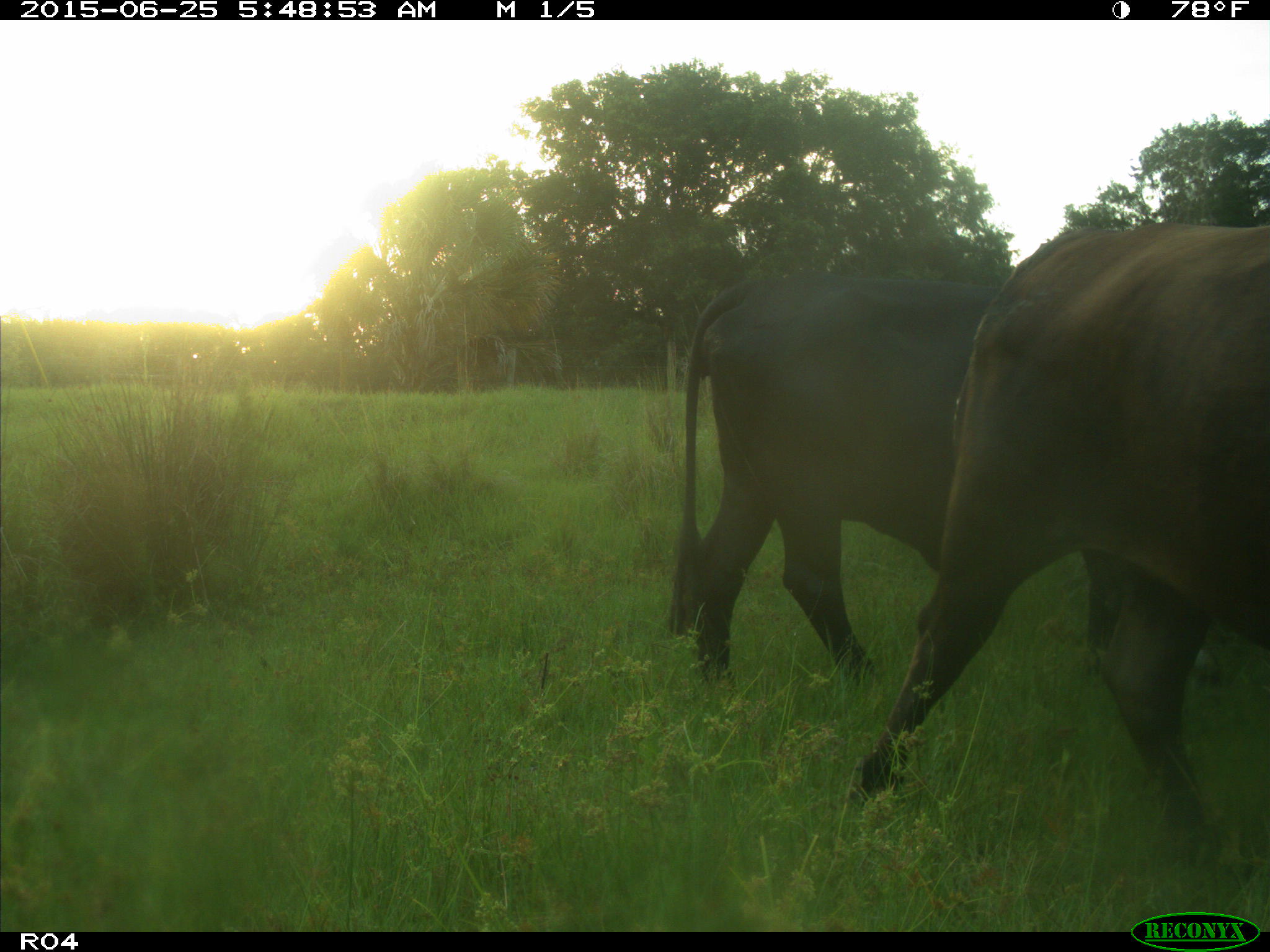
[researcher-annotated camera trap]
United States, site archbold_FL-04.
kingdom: Animalia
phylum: Chordata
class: Mammalia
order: Artiodactyla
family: Bovidae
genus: Bos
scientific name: Bos taurus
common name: domestic cow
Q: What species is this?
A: Bos taurus (domestic cow).